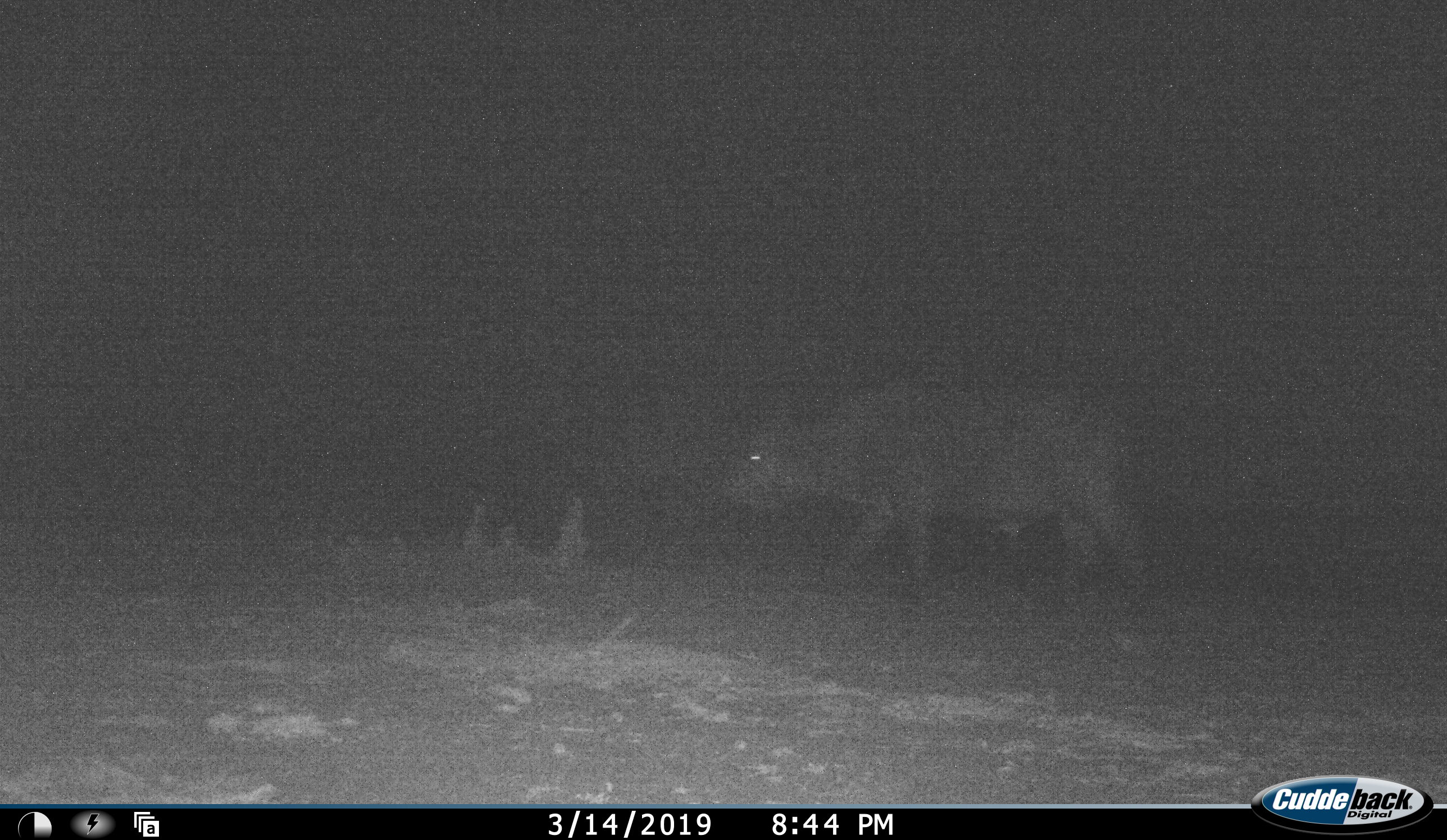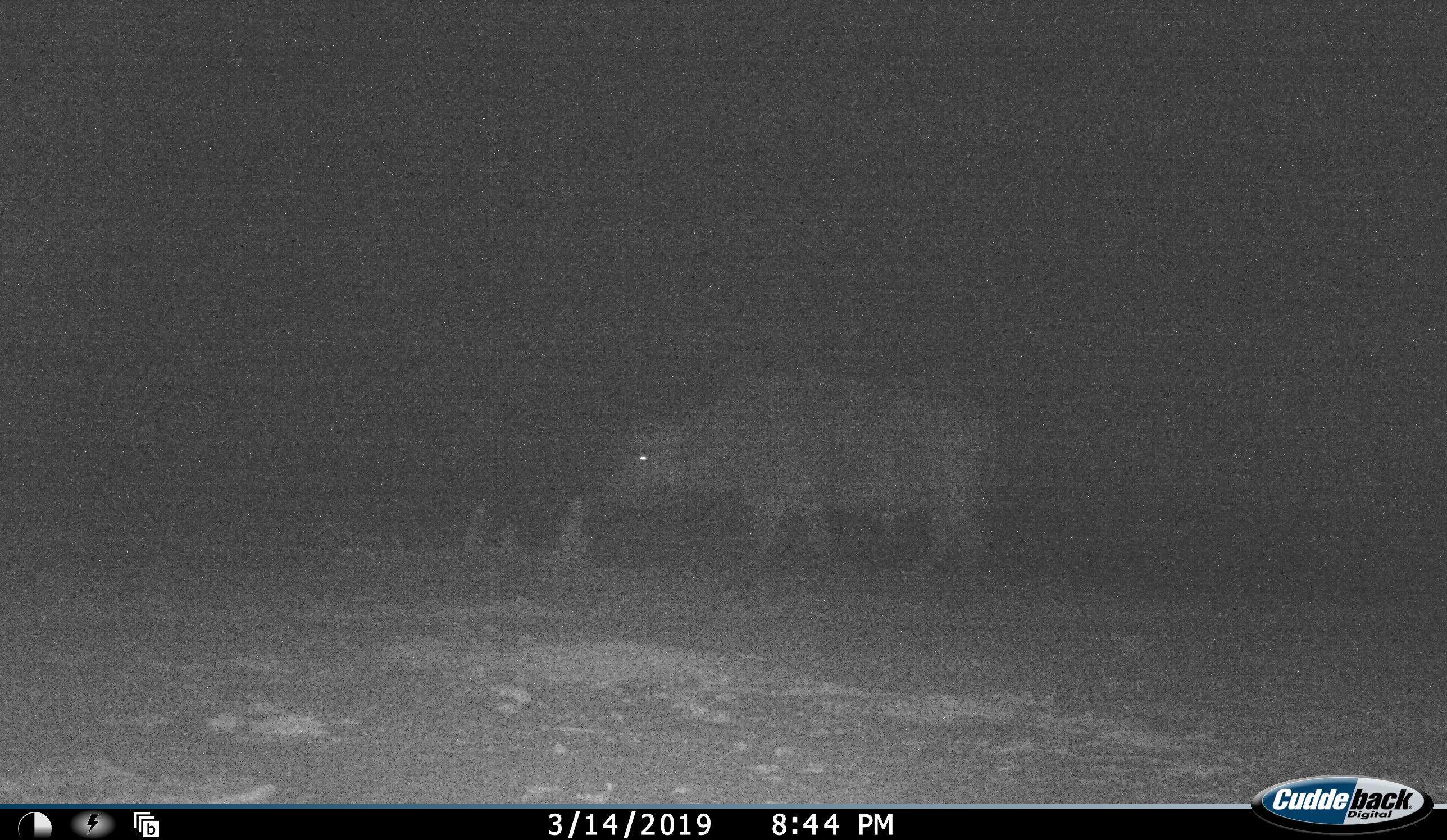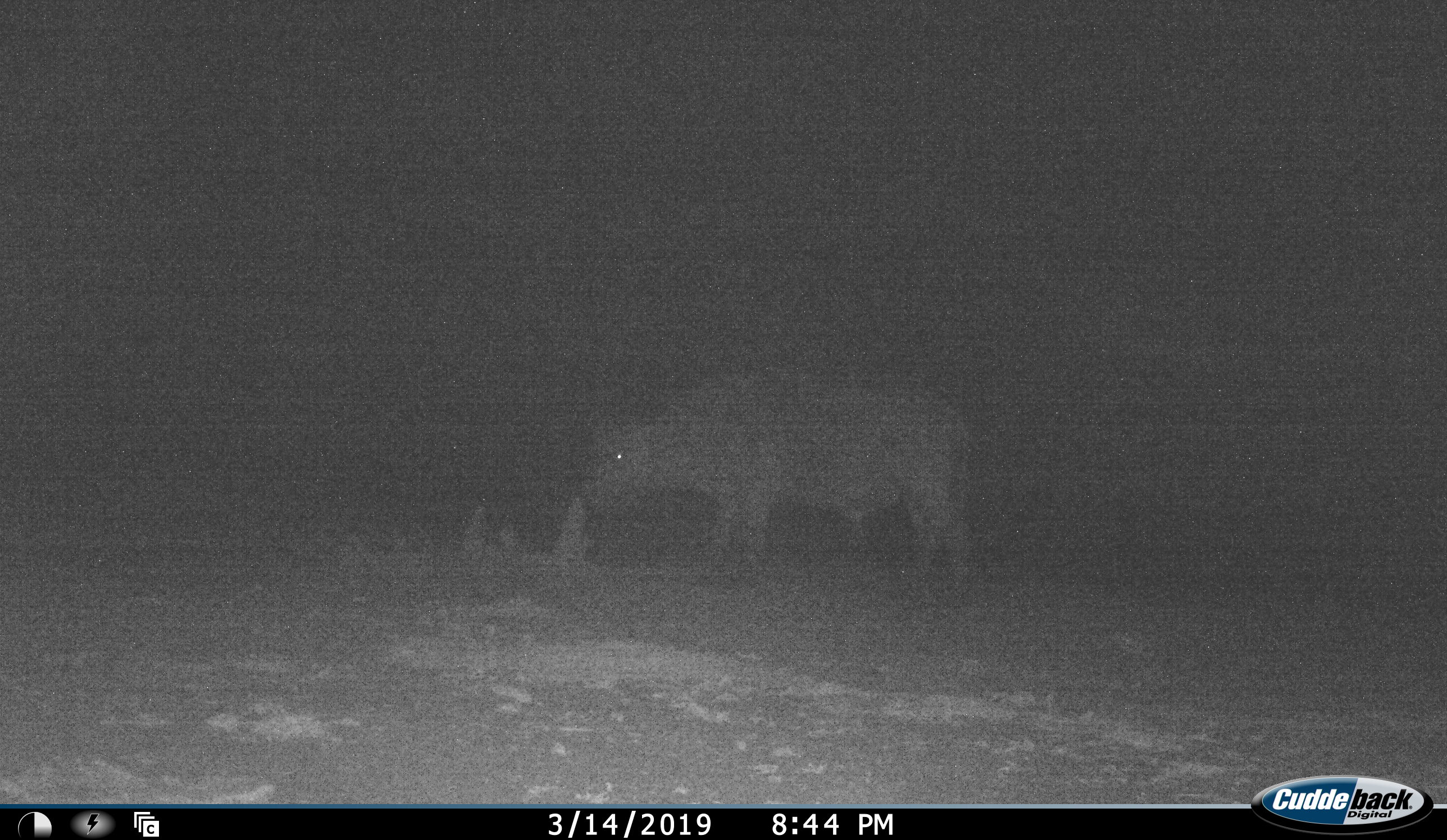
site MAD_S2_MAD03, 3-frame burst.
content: unidentified animal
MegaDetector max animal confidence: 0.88